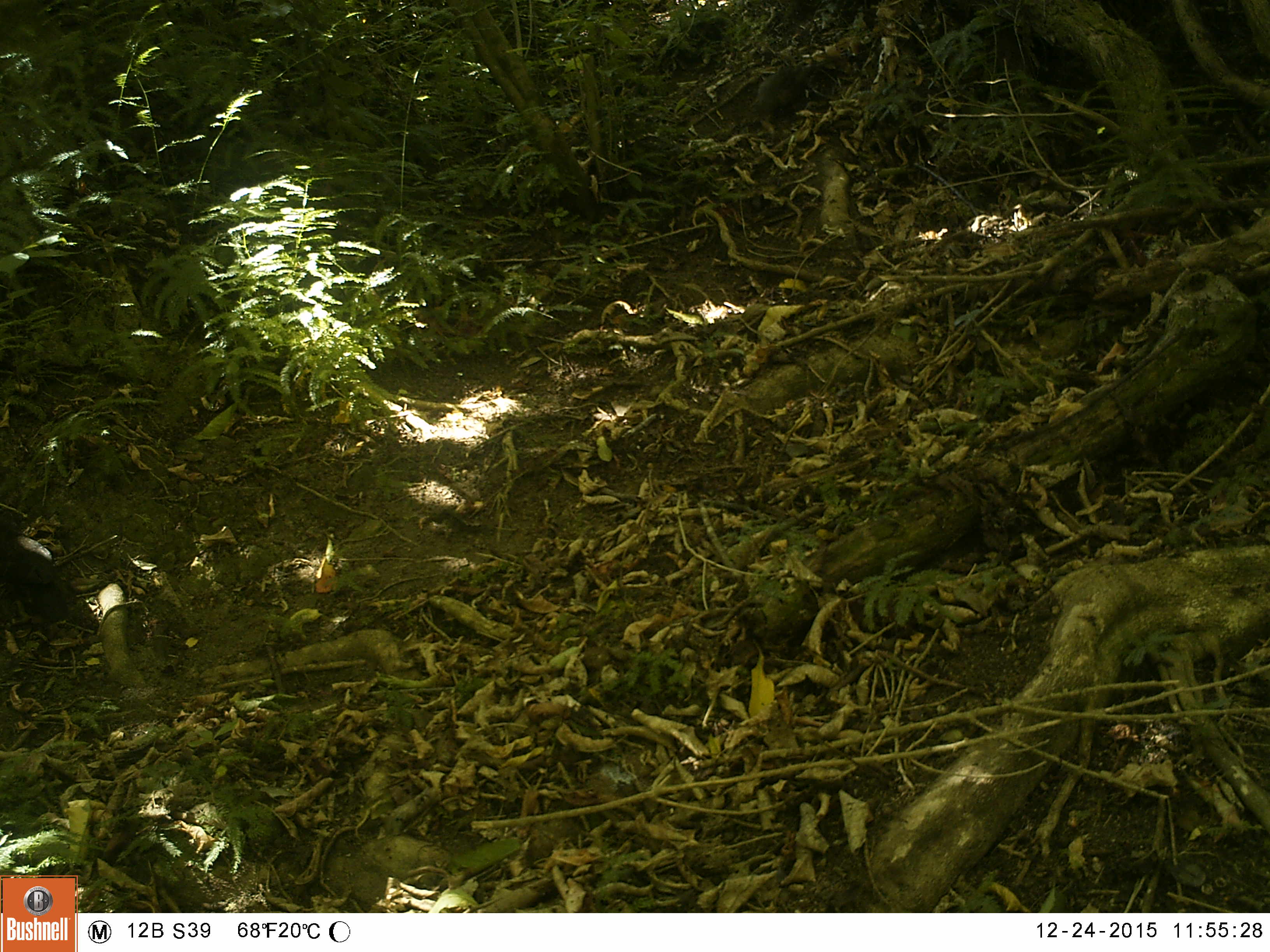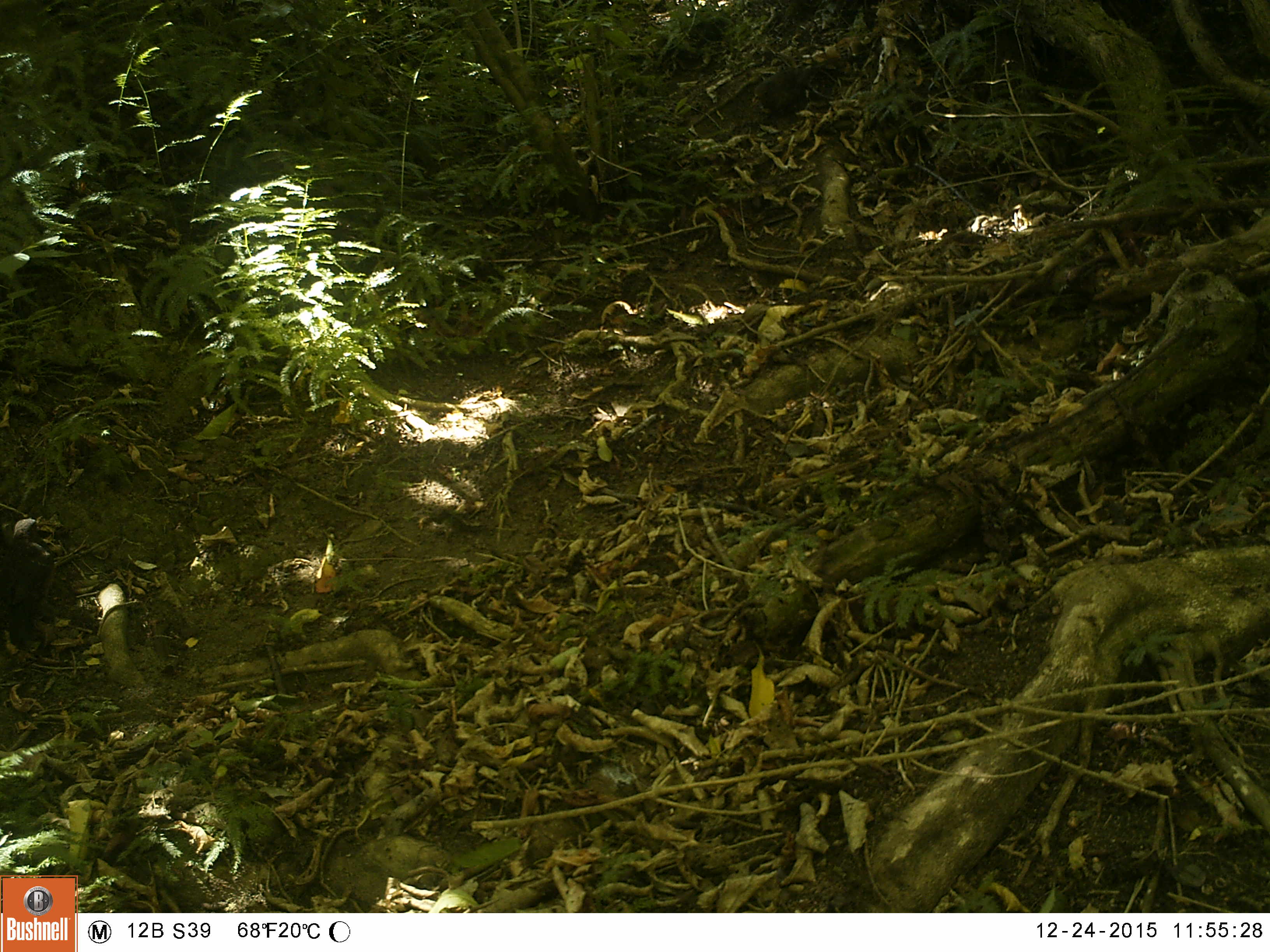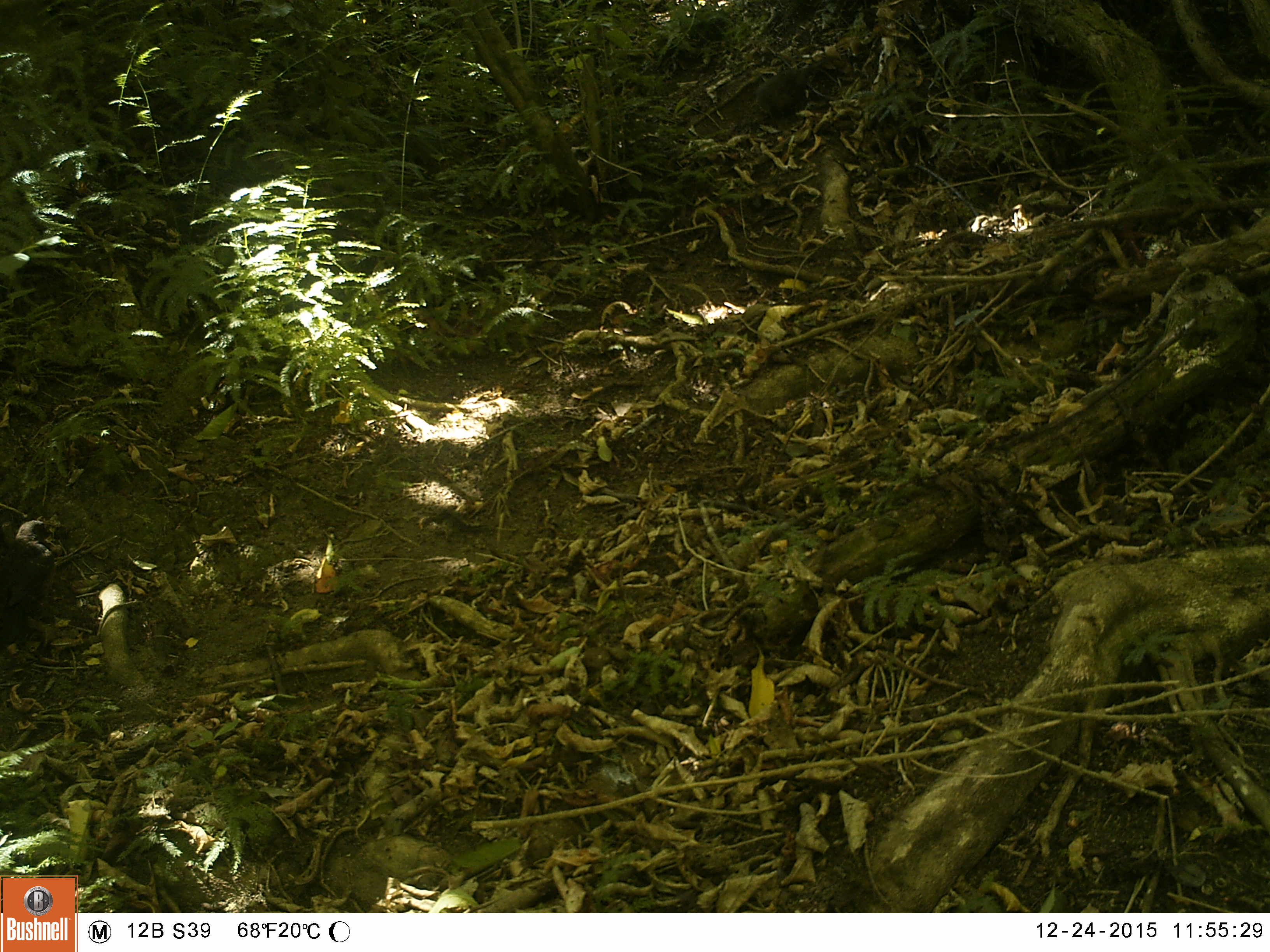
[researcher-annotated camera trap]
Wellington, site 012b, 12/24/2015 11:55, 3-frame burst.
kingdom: Animalia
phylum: Chordata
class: Aves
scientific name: Aves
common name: bird